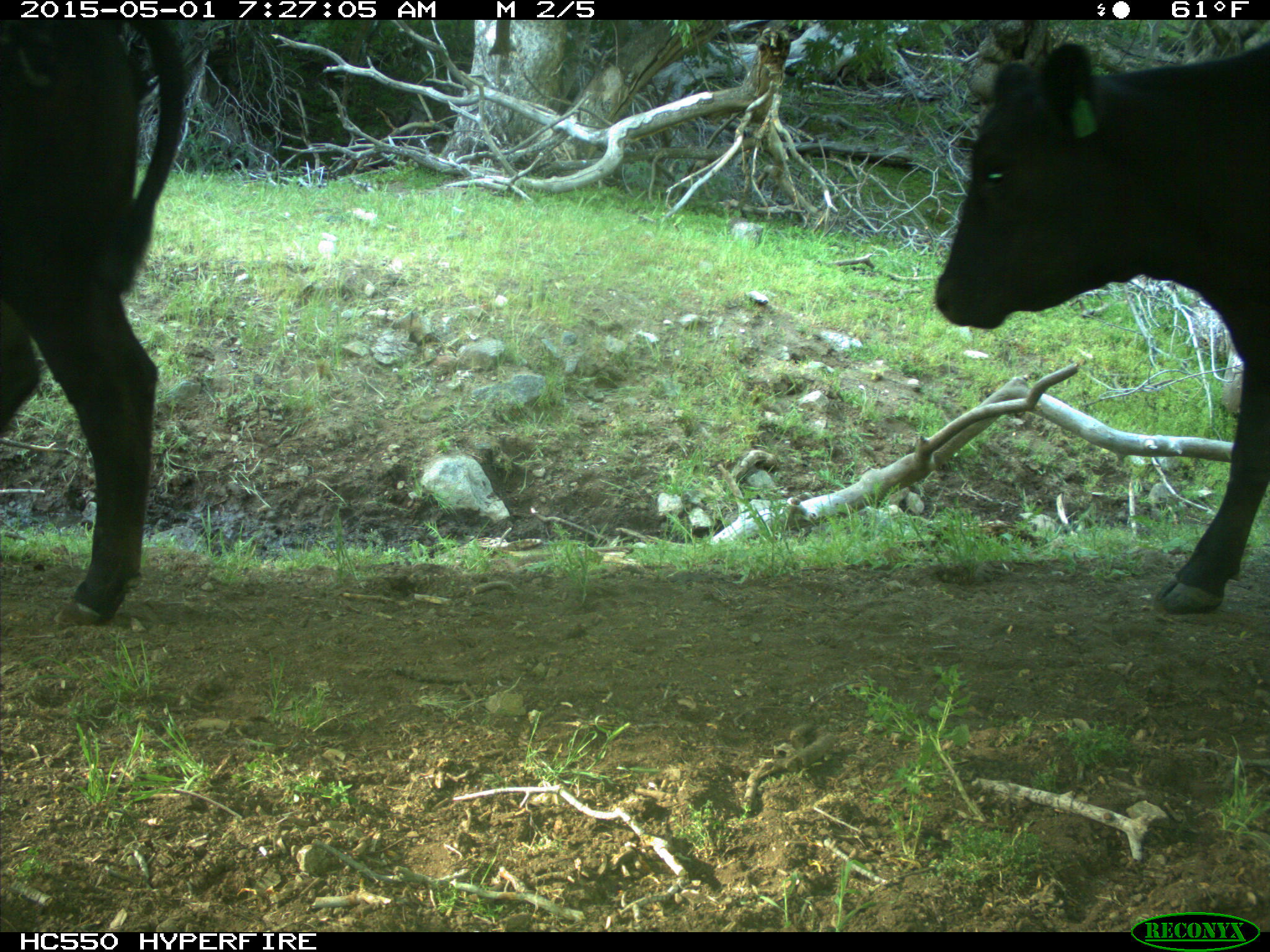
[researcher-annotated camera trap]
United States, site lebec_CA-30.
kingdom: Animalia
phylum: Chordata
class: Mammalia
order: Artiodactyla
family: Bovidae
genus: Bos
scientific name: Bos taurus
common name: domestic cow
Bos taurus (domestic cow).